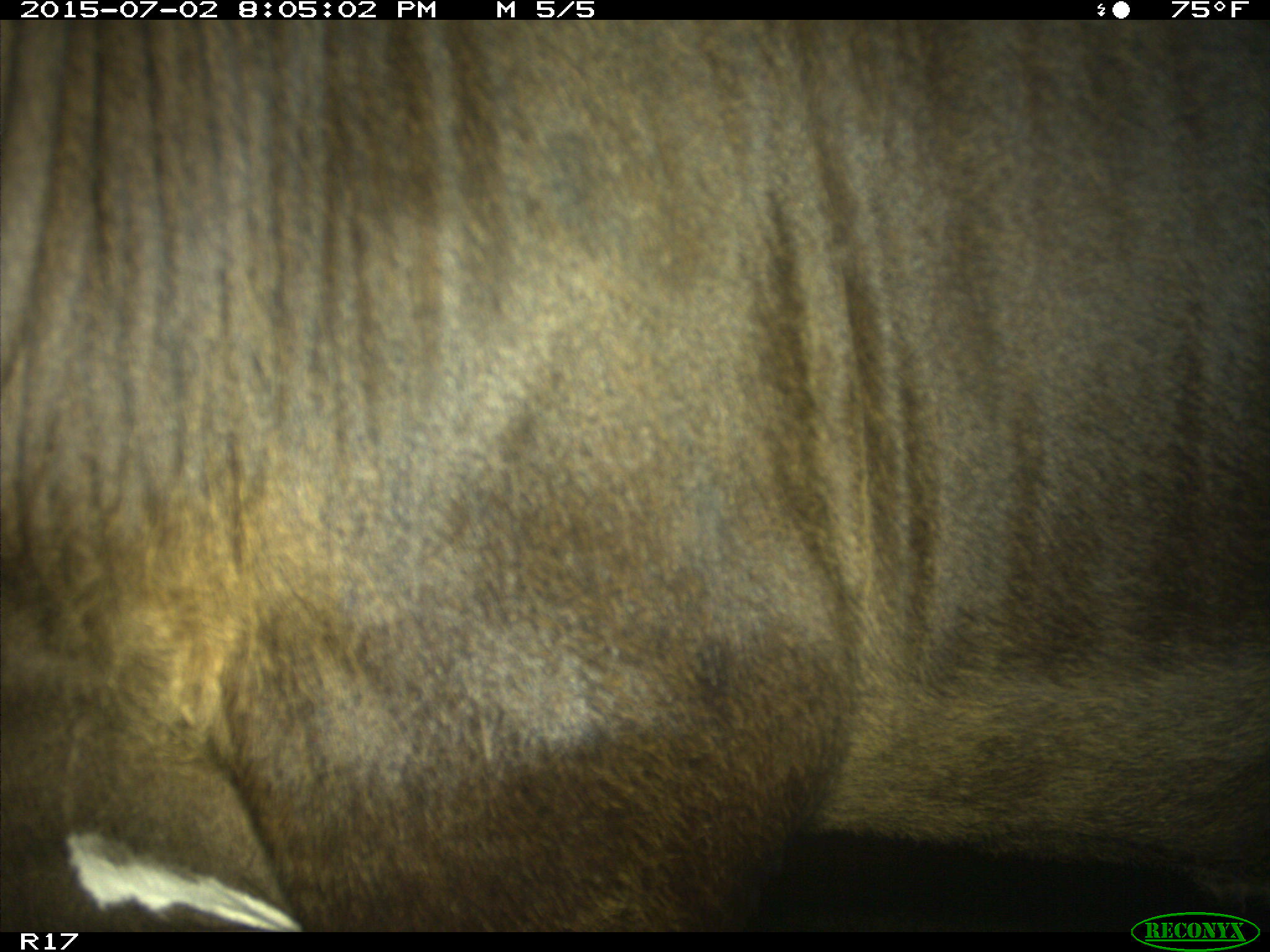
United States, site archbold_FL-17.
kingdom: Animalia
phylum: Chordata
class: Mammalia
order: Artiodactyla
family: Bovidae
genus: Bos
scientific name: Bos taurus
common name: domestic cow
Bos taurus (domestic cow).